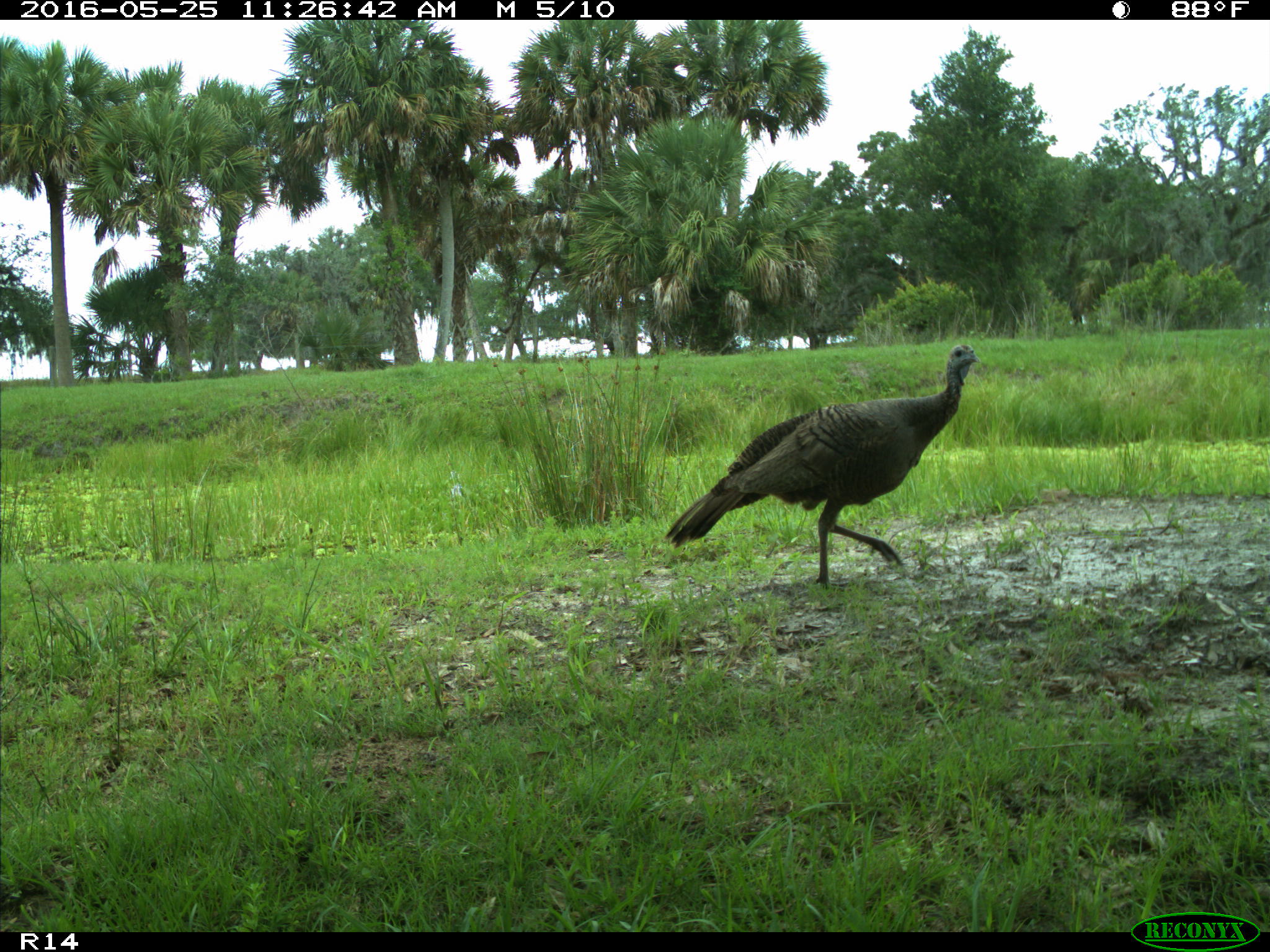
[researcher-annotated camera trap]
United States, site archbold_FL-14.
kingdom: Animalia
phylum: Chordata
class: Aves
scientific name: Aves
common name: birds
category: unidentified bird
Unidentified bird (birds) (Aves).